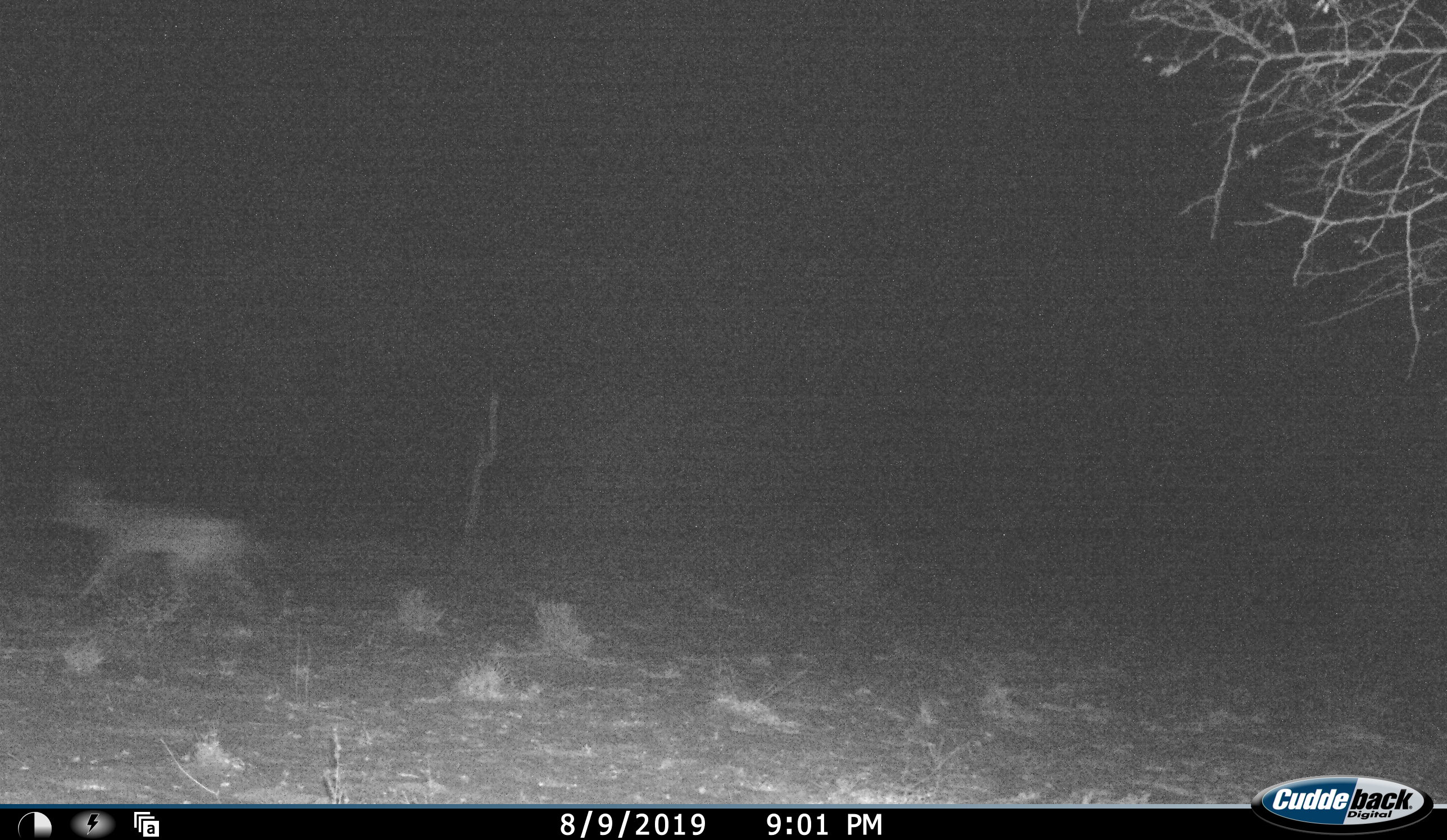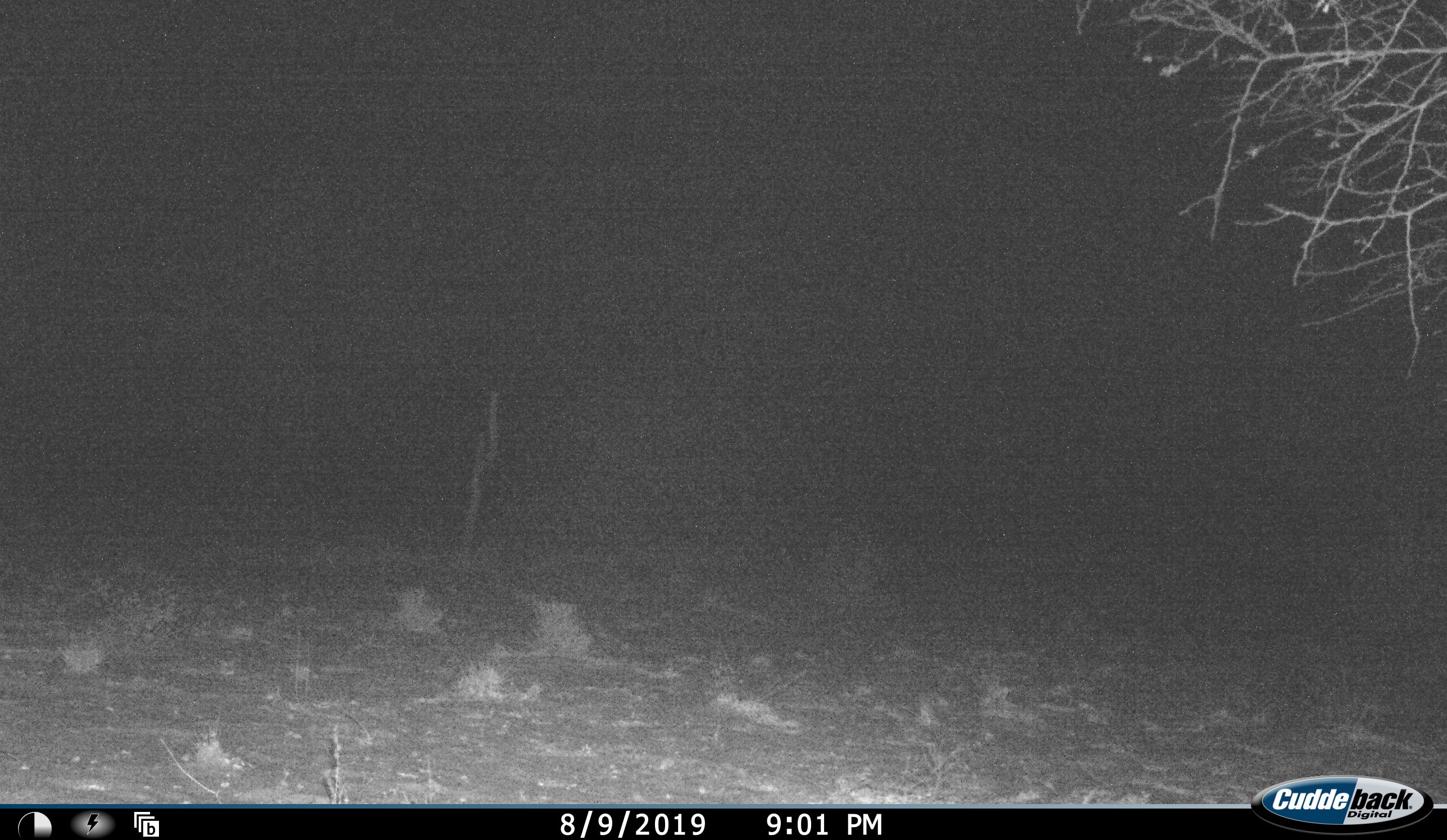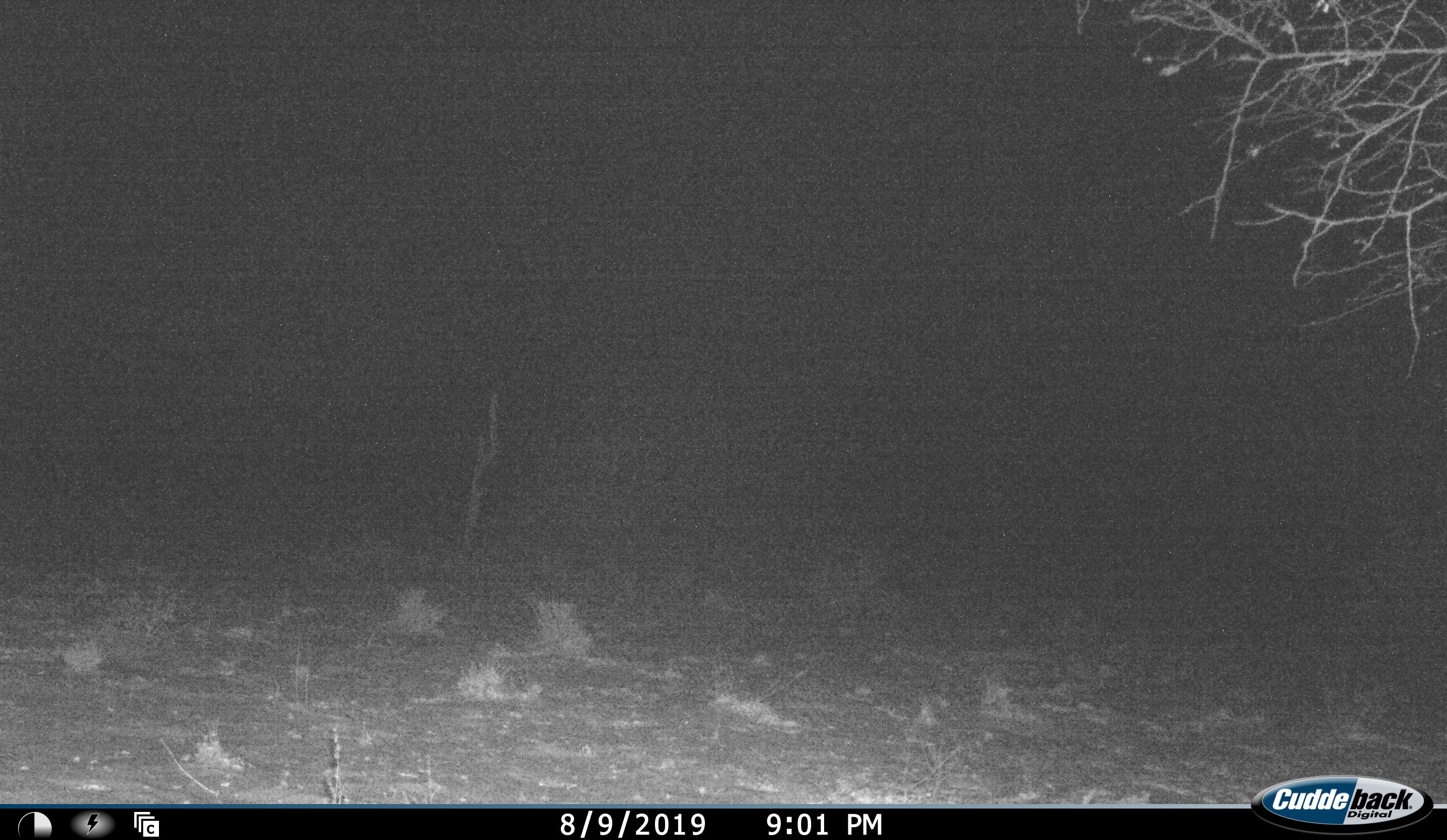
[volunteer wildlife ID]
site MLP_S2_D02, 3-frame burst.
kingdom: Animalia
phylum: Chordata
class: Mammalia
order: Carnivora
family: Canidae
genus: Lupulella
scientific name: Lupulella mesomelas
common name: black-backed jackal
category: jackalblackbacked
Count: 1.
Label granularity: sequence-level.